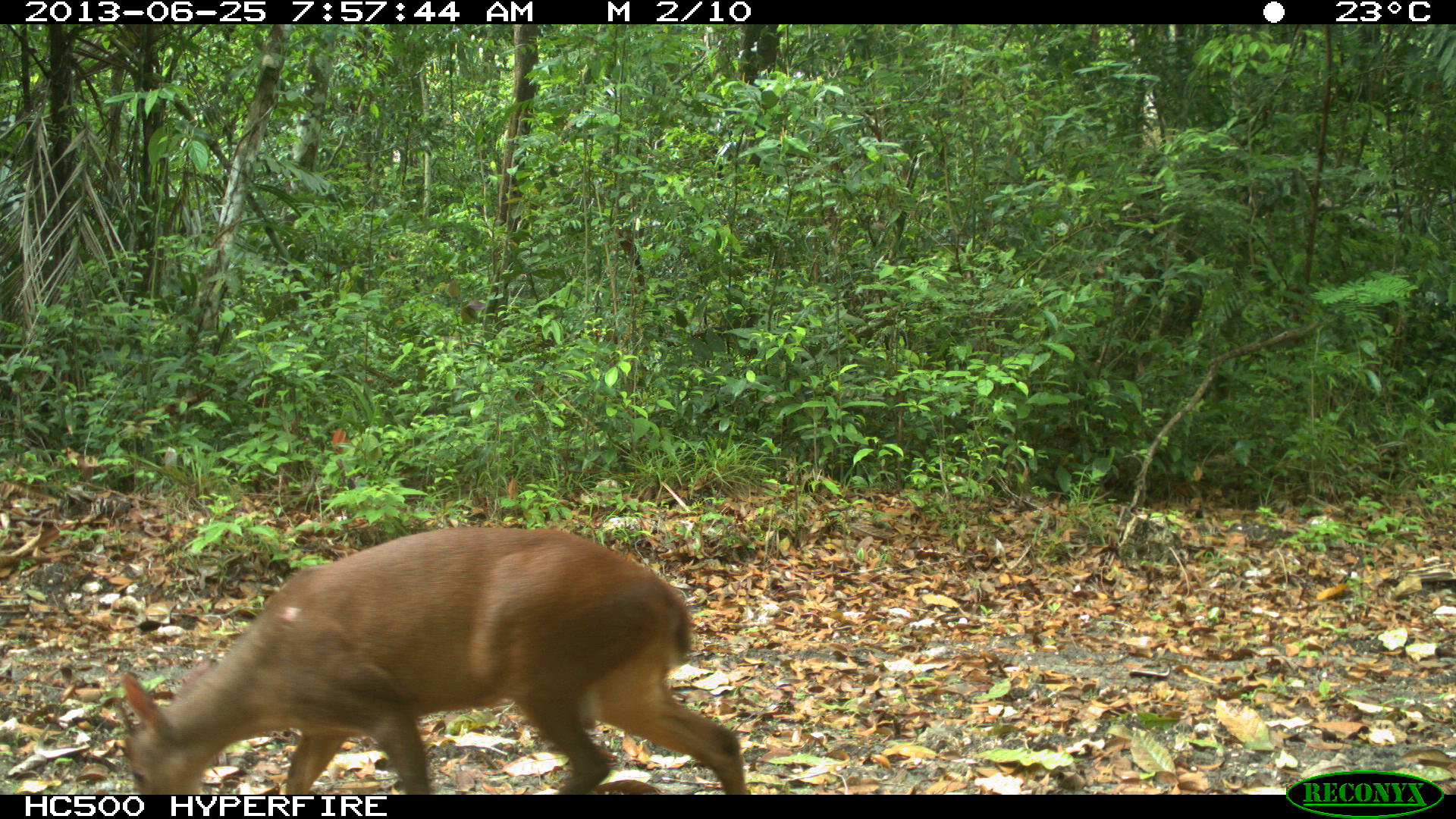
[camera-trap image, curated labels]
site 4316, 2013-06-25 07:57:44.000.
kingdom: Animalia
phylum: Chordata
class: Mammalia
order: Artiodactyla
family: Cervidae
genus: Mazama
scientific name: Mazama temama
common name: central american red brocket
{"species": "Mazama temama (central american red brocket)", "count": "1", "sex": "male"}